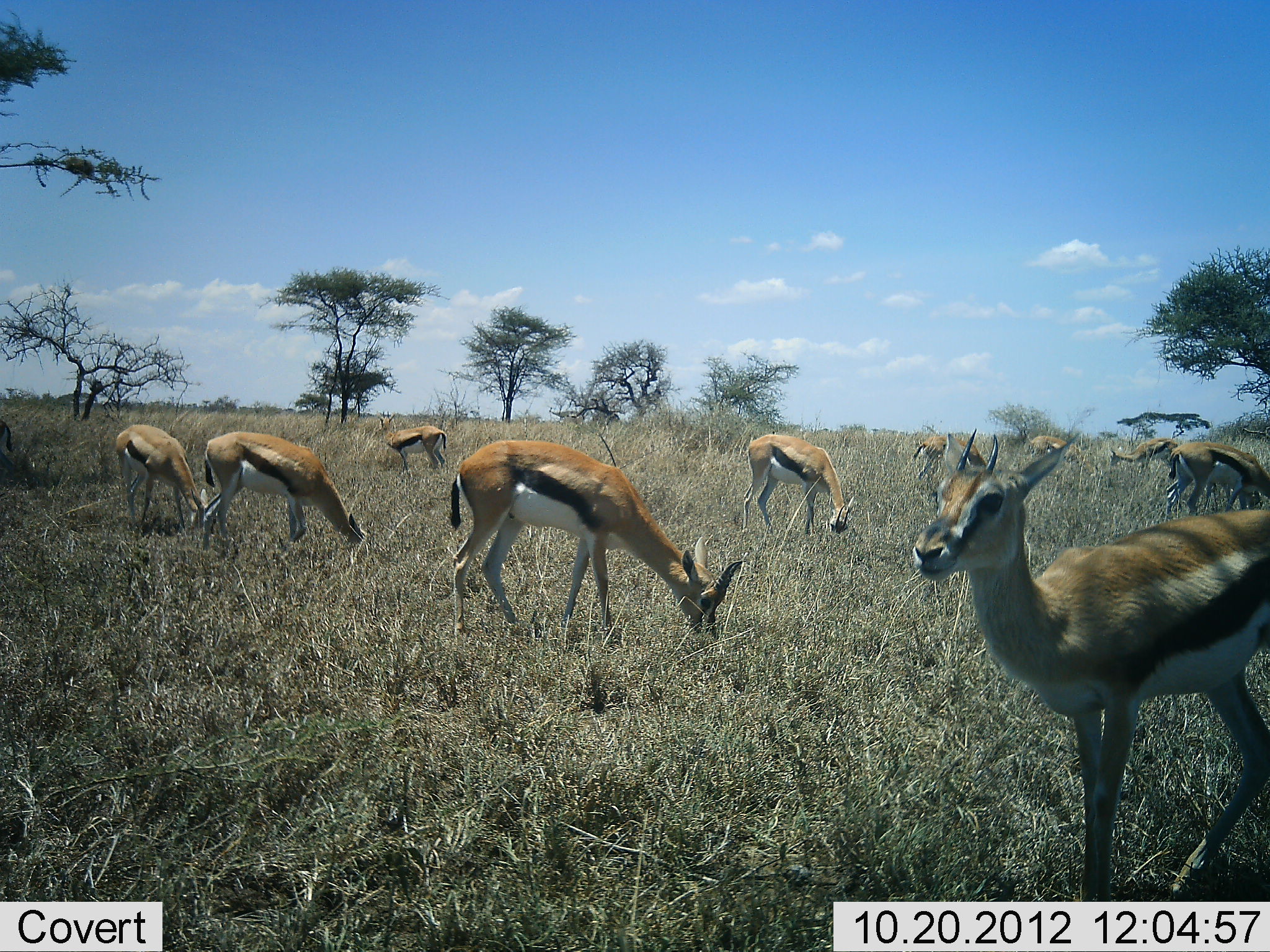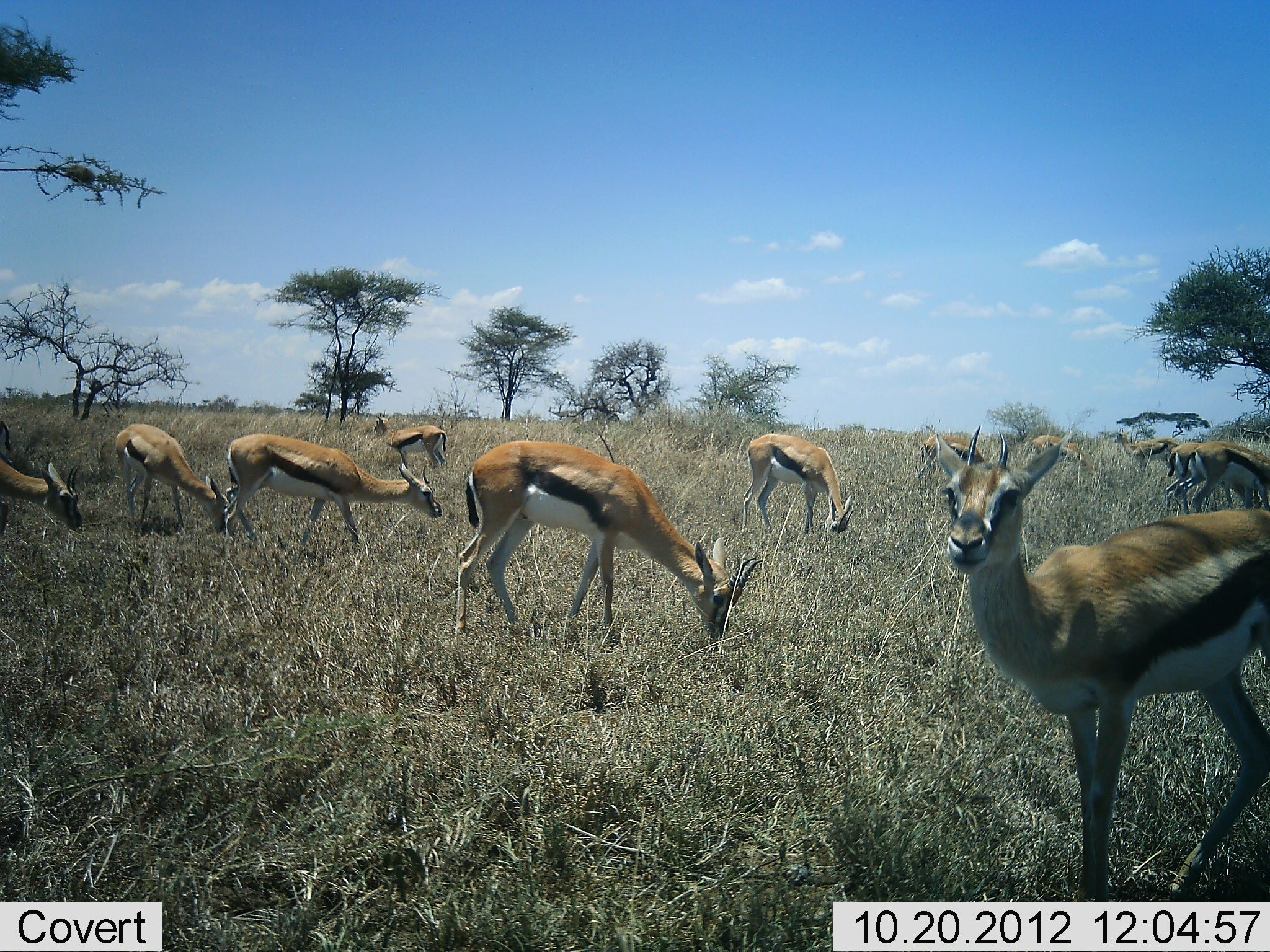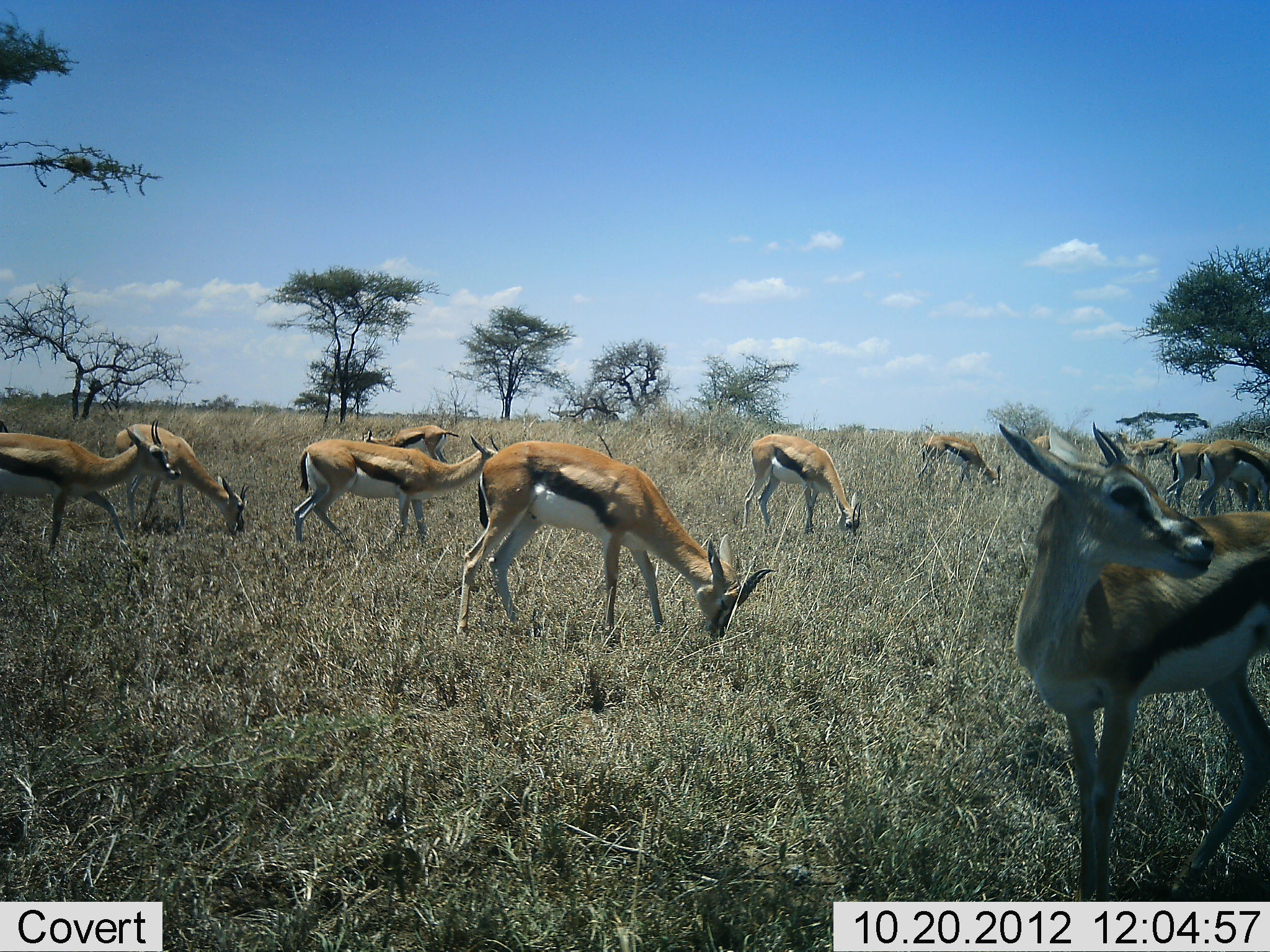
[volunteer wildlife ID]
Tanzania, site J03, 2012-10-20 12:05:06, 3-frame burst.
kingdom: Animalia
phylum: Chordata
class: Mammalia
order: Artiodactyla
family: Bovidae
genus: Eudorcas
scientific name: Eudorcas thomsonii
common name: thomson's gazelle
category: gazellethomsons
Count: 11-50.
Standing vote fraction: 100%.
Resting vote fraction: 0%.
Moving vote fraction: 60%.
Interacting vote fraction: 0%.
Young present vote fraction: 0%.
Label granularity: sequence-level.